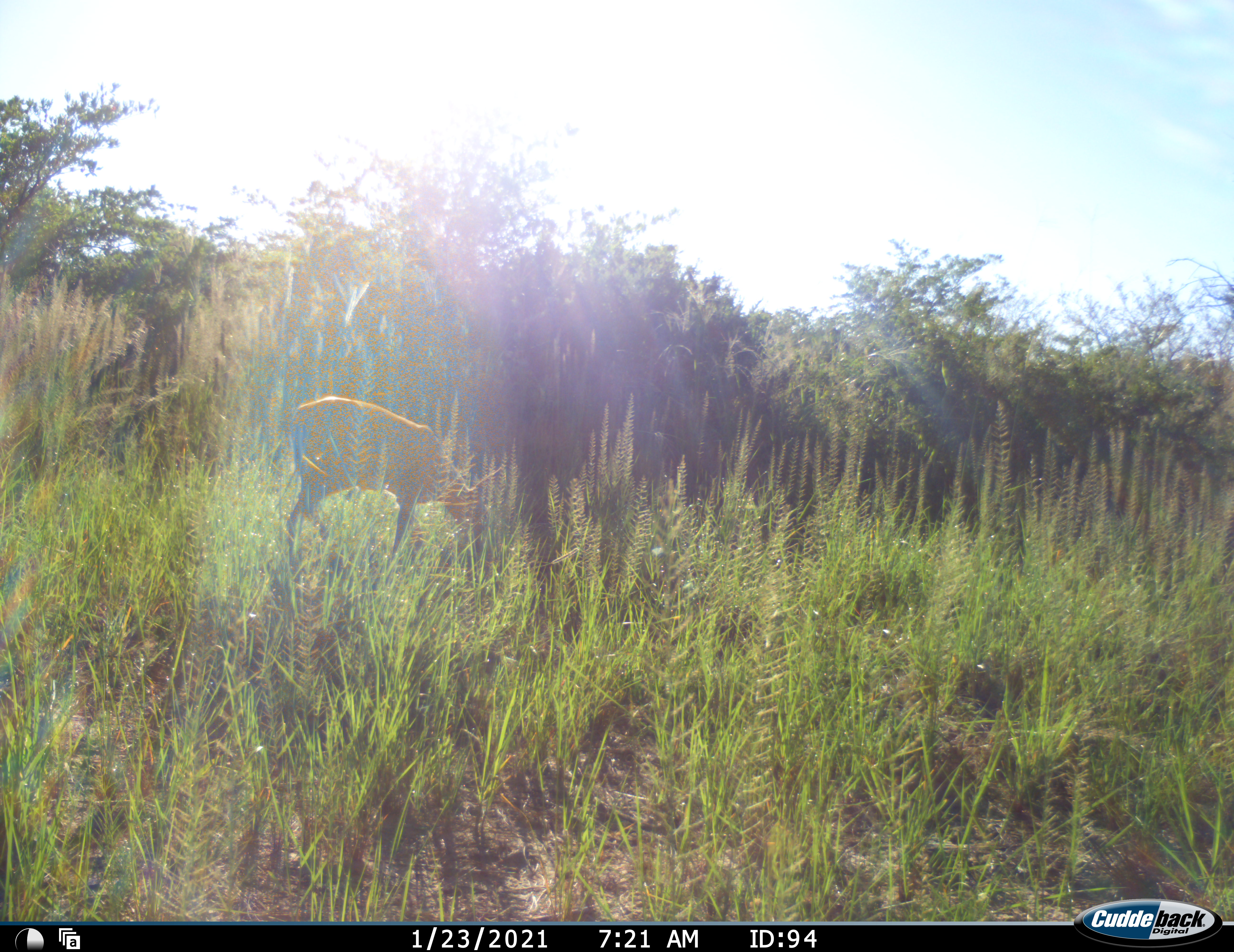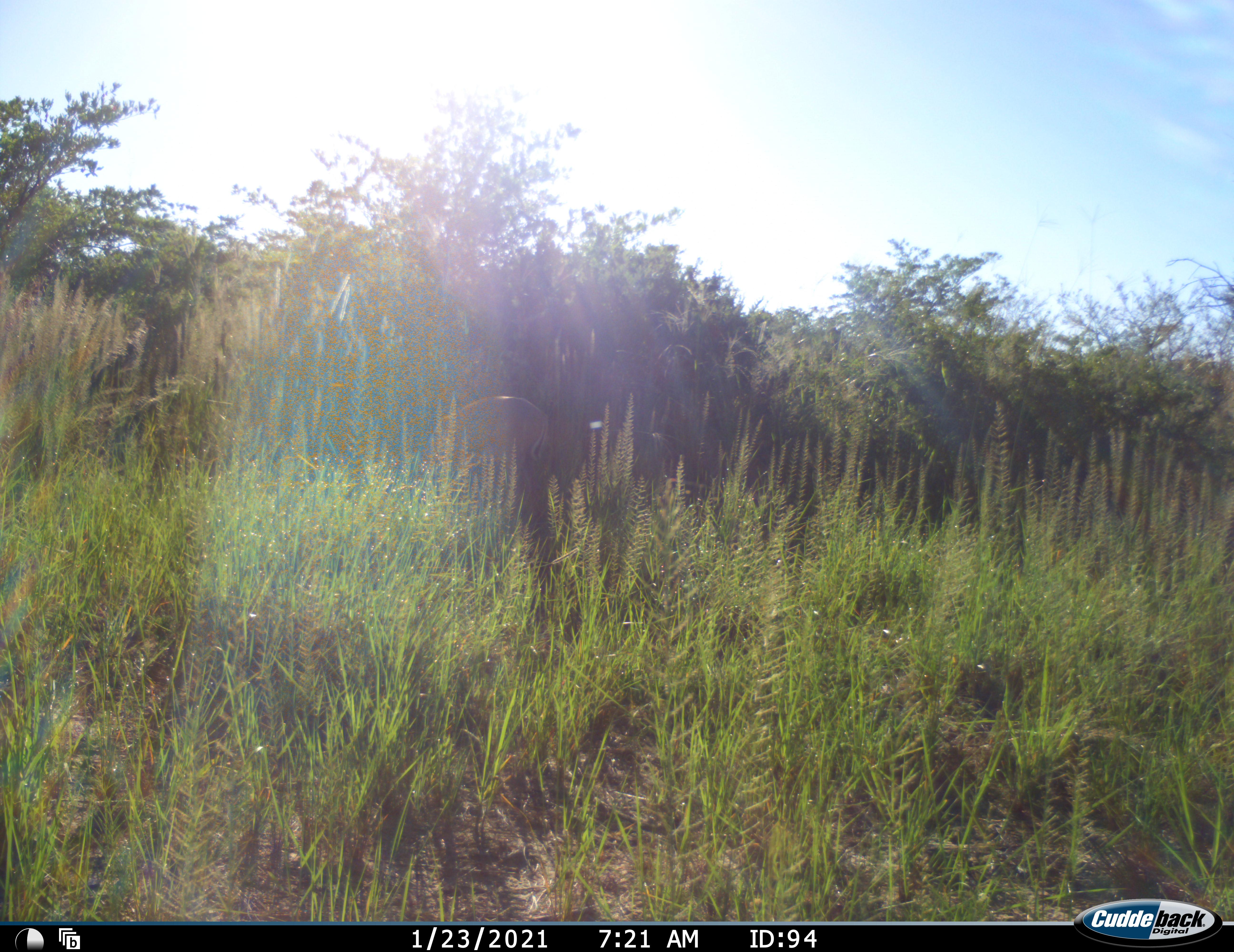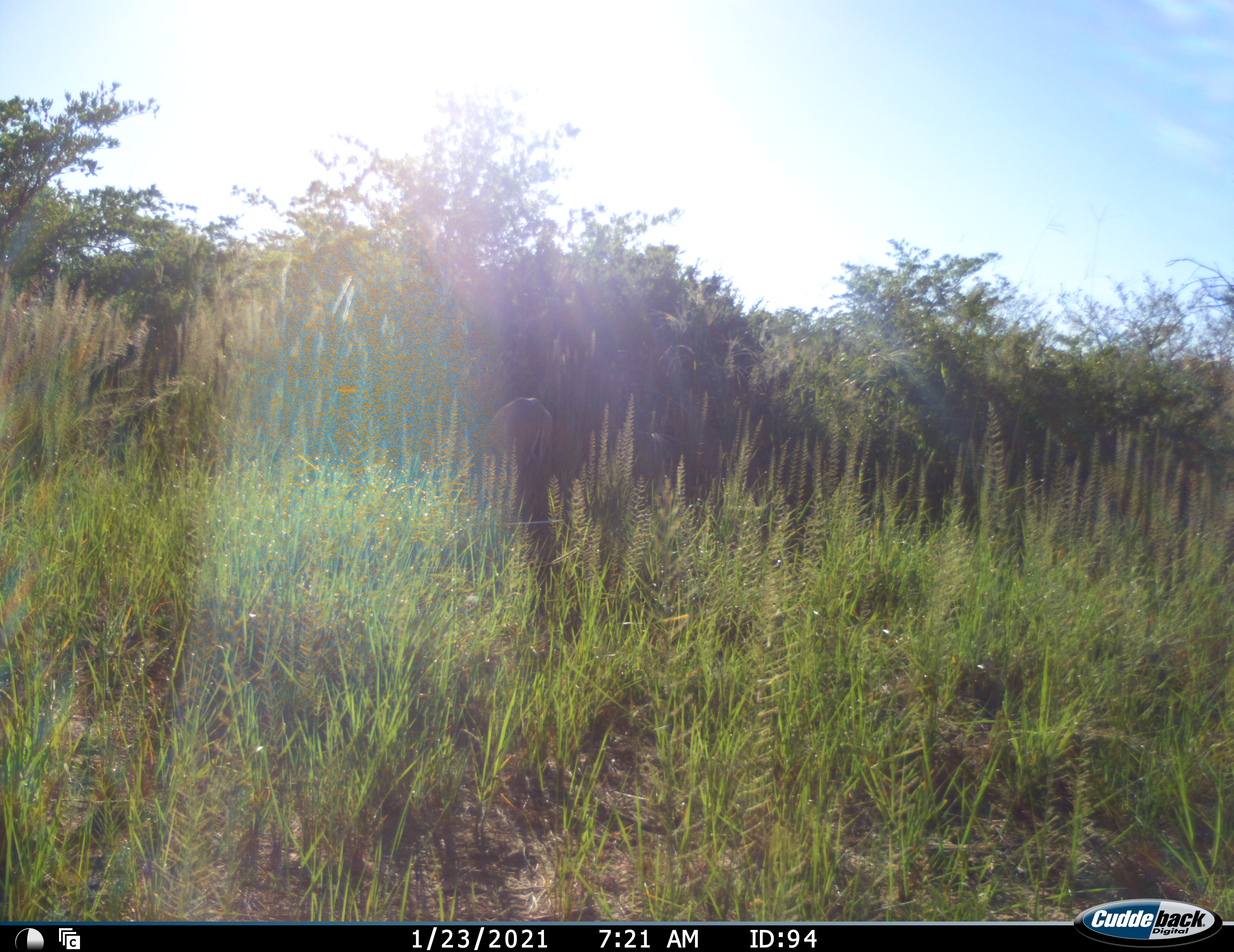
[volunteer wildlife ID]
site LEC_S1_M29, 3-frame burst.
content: unidentified animal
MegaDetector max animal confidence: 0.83